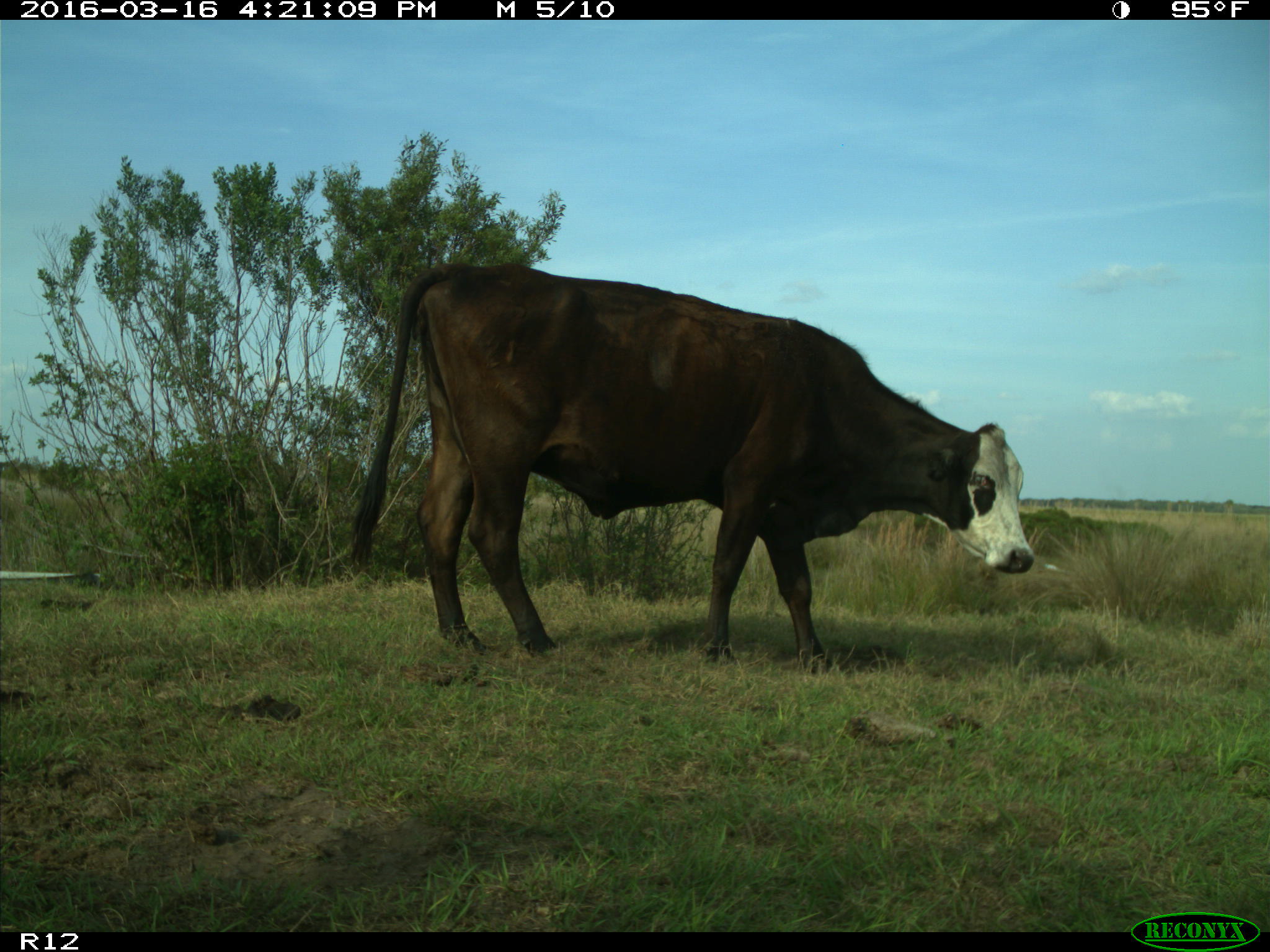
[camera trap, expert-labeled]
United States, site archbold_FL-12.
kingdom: Animalia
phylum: Chordata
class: Mammalia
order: Artiodactyla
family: Bovidae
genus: Bos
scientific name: Bos taurus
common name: domestic cow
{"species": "Bos taurus (domestic cow)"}